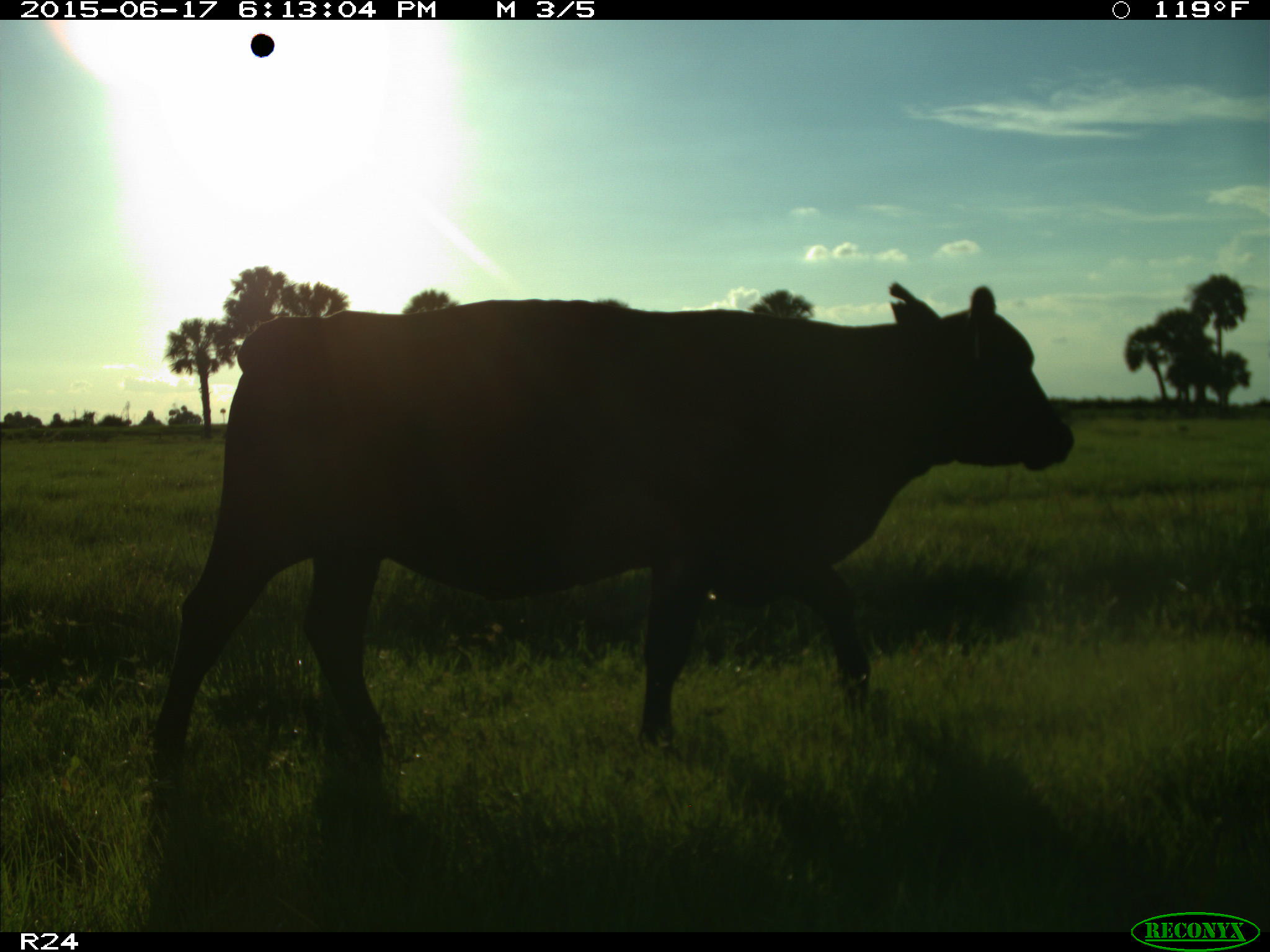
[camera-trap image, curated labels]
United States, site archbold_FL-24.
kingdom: Animalia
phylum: Chordata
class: Mammalia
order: Artiodactyla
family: Bovidae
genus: Bos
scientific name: Bos taurus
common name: domestic cow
Bos taurus (domestic cow).